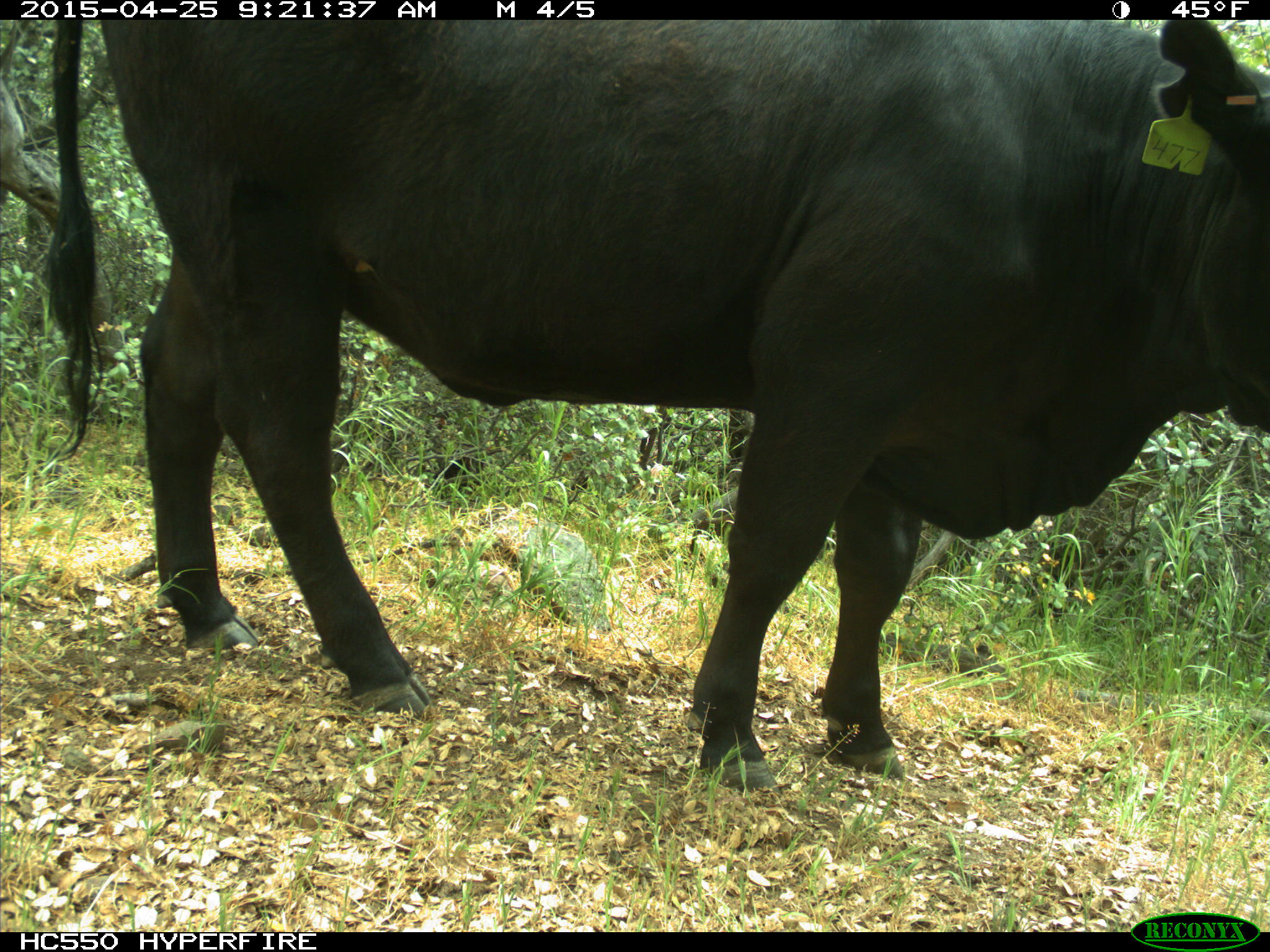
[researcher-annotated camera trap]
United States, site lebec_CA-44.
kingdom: Animalia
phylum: Chordata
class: Mammalia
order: Artiodactyla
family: Suidae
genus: Sus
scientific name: Sus scrofa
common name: wild boar